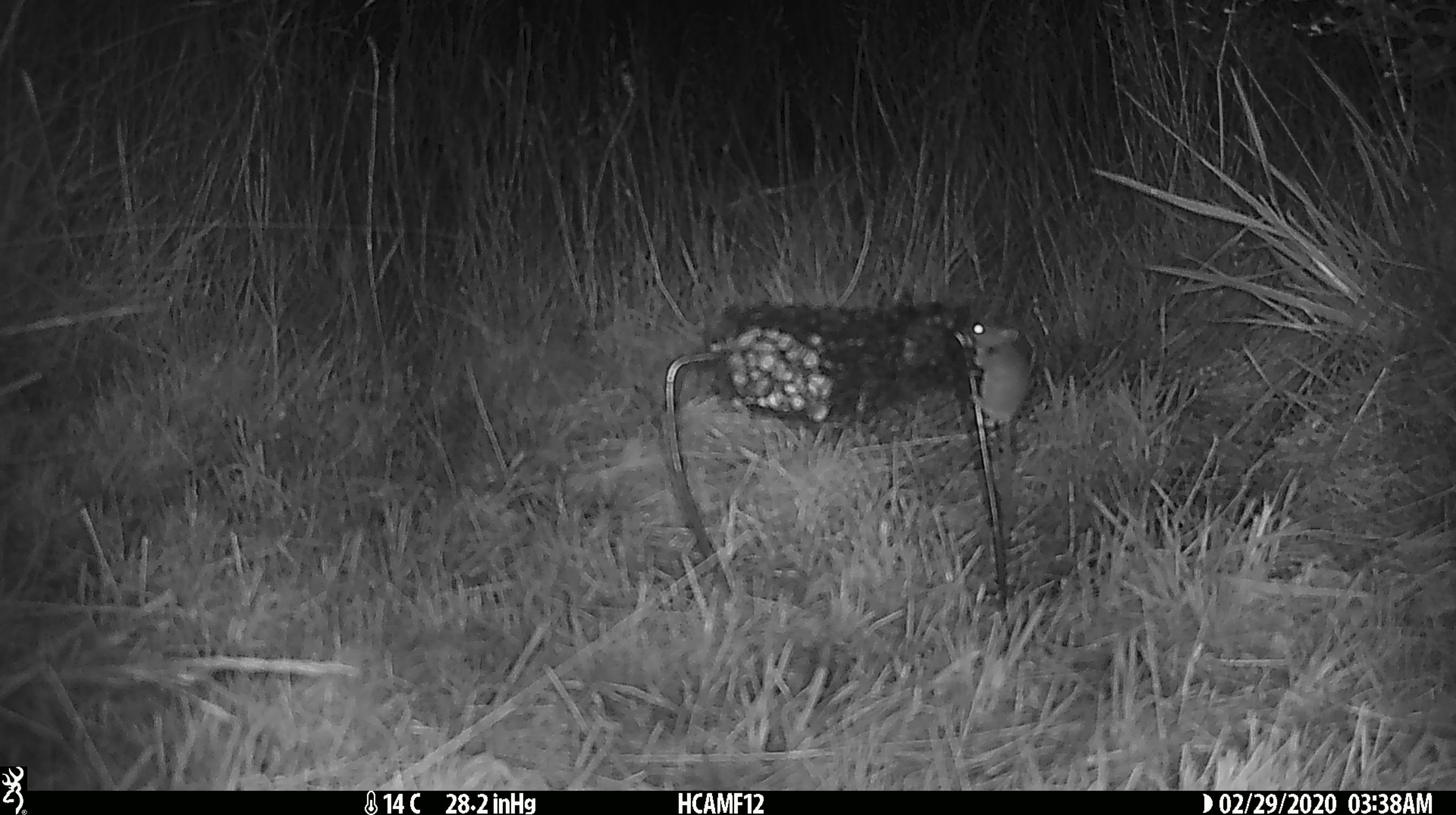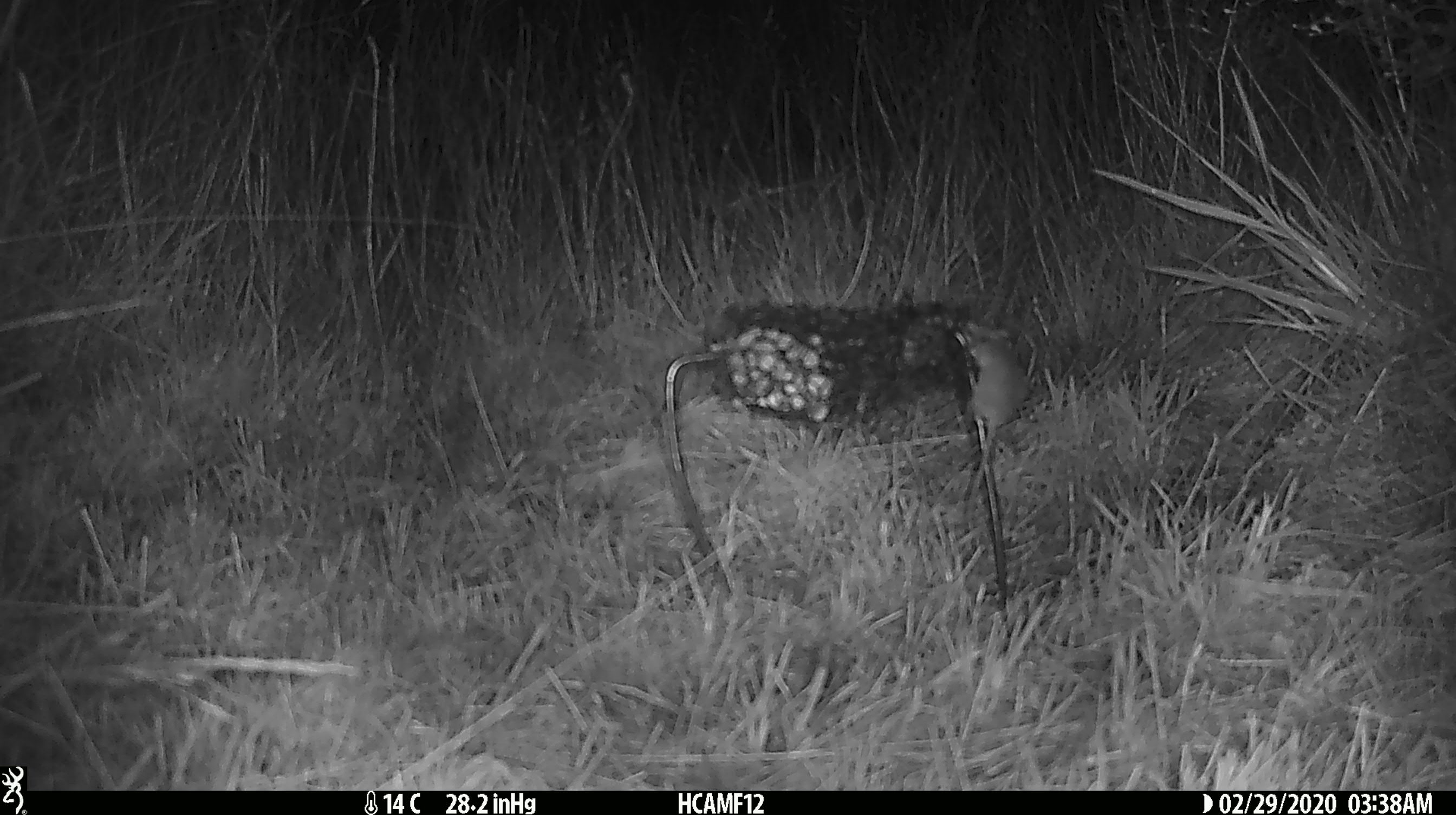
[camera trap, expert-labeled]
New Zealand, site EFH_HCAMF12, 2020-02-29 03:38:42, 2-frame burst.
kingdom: Animalia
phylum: Chordata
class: Mammalia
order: Rodentia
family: Muridae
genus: Mus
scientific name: Mus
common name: mouse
Mouse (Mus).